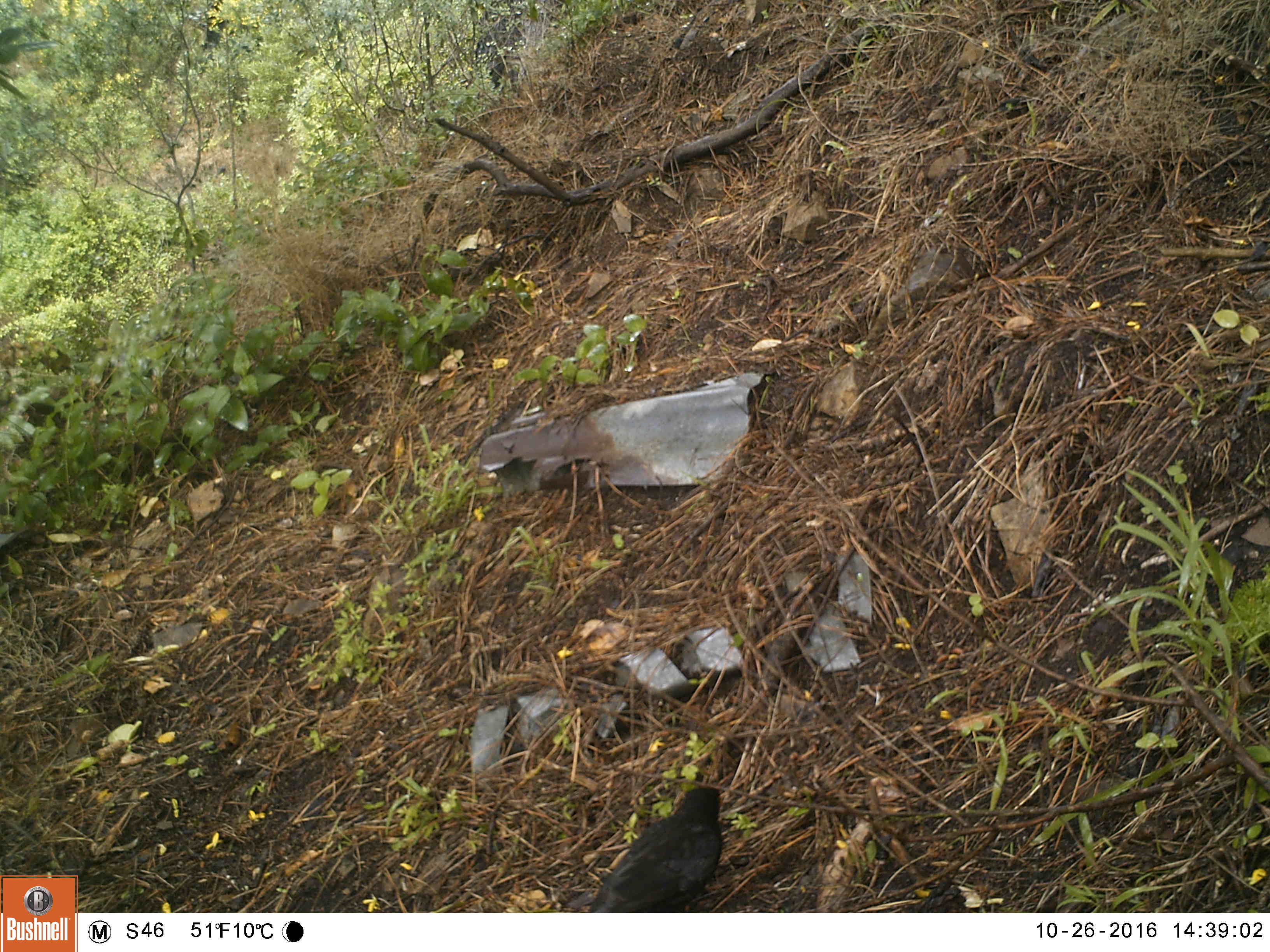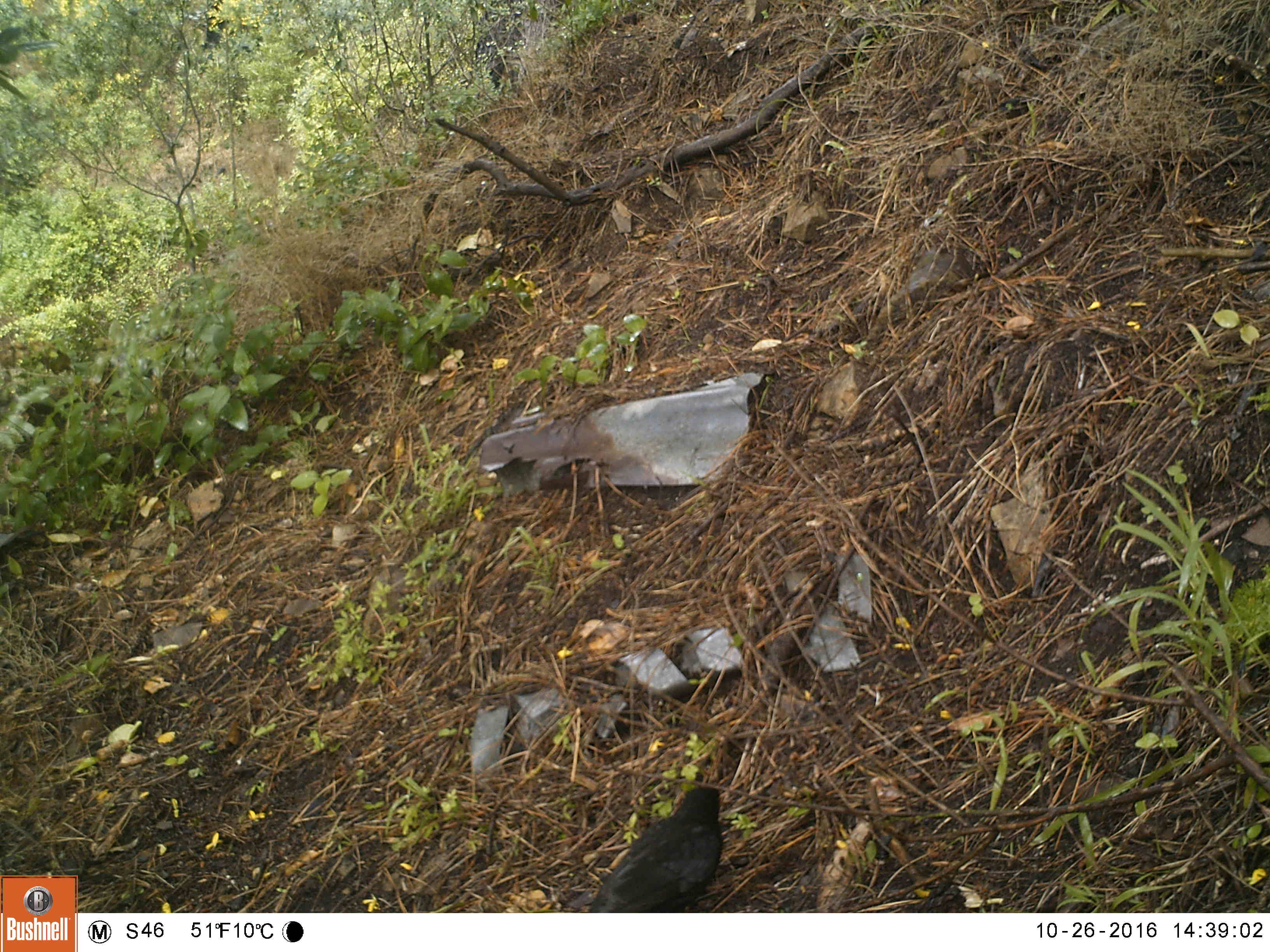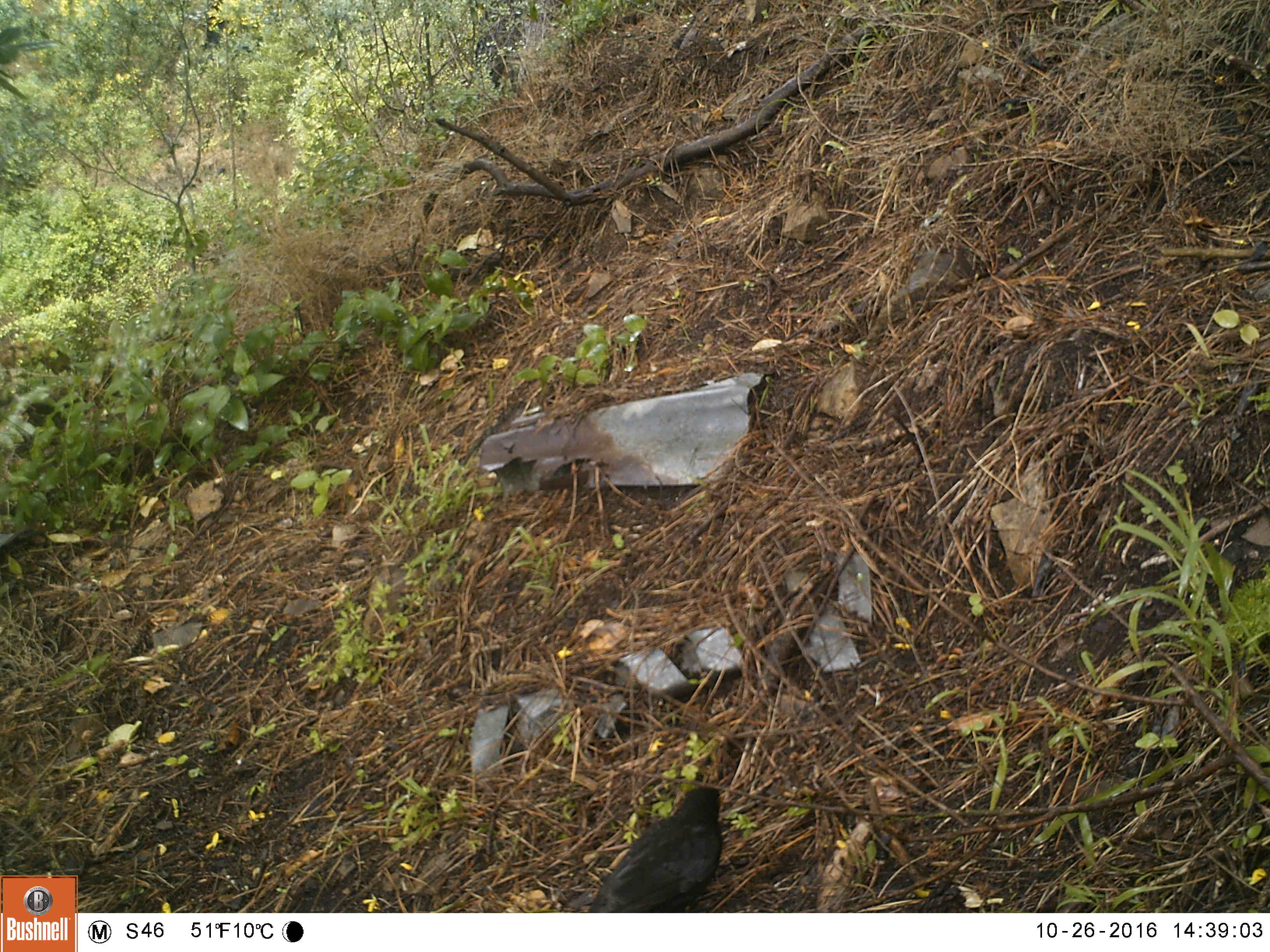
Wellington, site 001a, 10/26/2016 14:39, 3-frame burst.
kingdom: Animalia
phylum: Chordata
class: Aves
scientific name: Aves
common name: bird